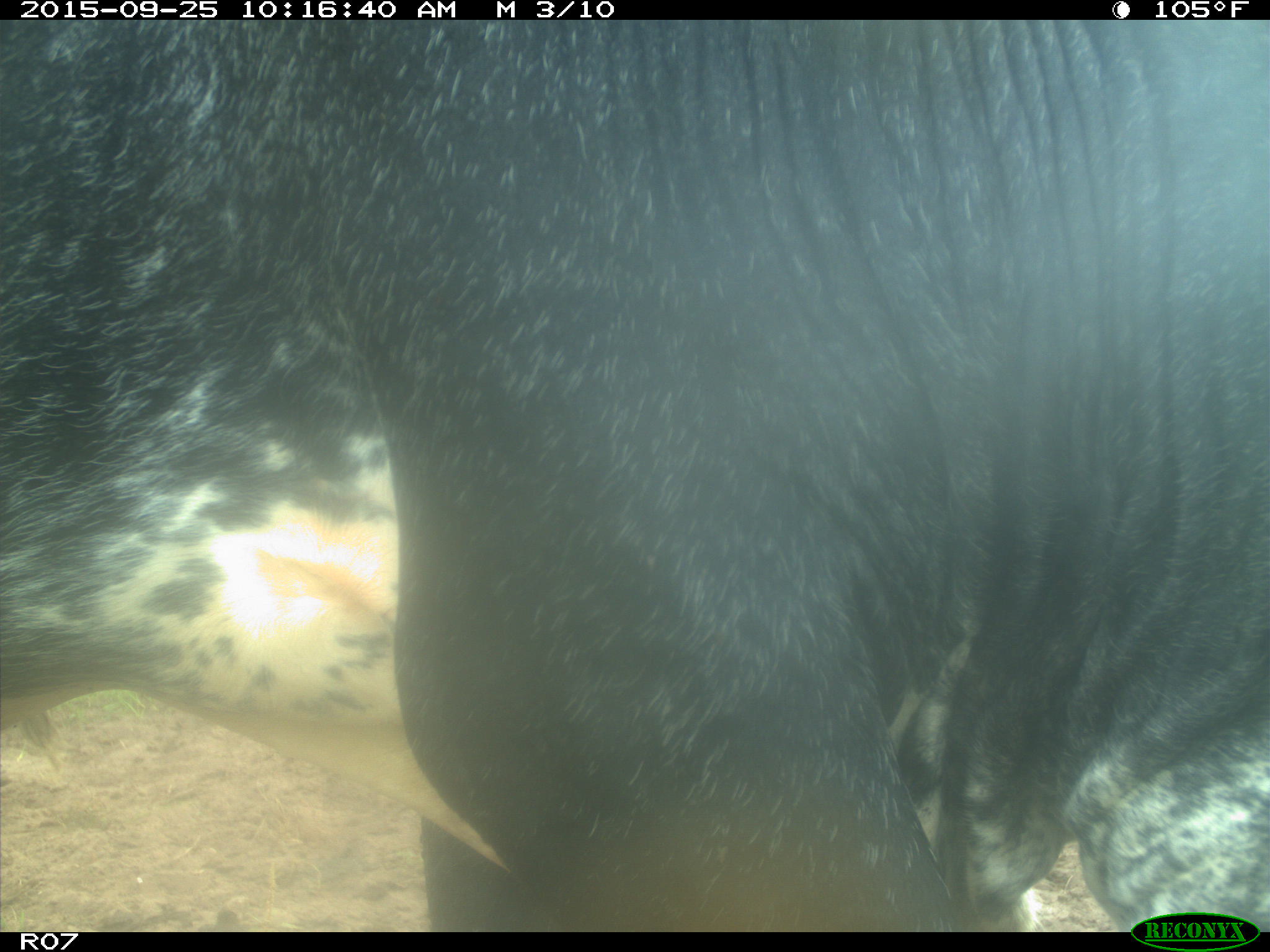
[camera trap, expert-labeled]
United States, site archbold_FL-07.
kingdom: Animalia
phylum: Chordata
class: Mammalia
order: Artiodactyla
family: Bovidae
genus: Bos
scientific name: Bos taurus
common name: domestic cow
Bos taurus (domestic cow).